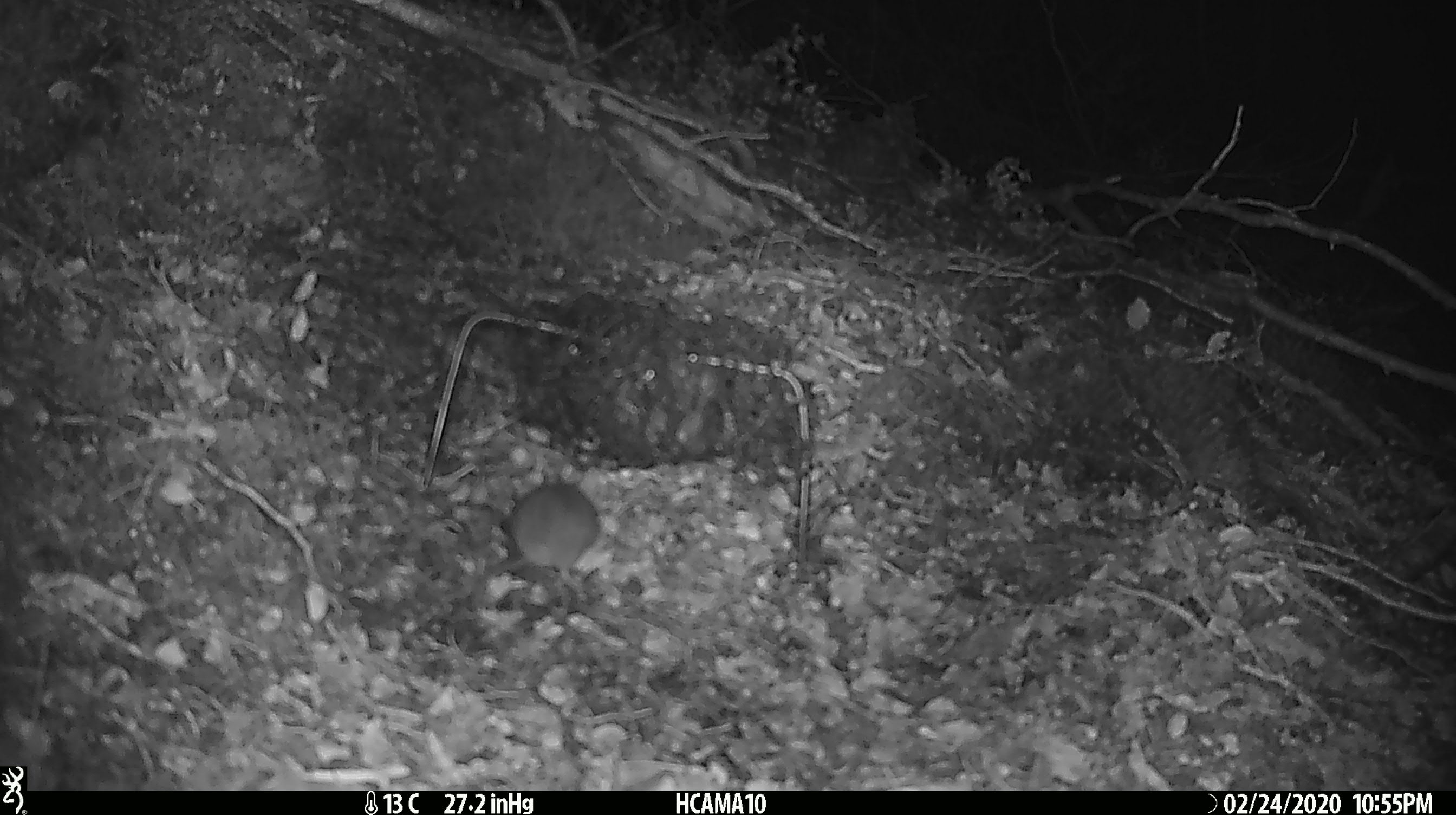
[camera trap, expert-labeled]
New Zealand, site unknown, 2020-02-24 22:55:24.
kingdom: Animalia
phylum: Chordata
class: Mammalia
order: Rodentia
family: Muridae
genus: Mus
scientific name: Mus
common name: mouse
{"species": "mouse (Mus)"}